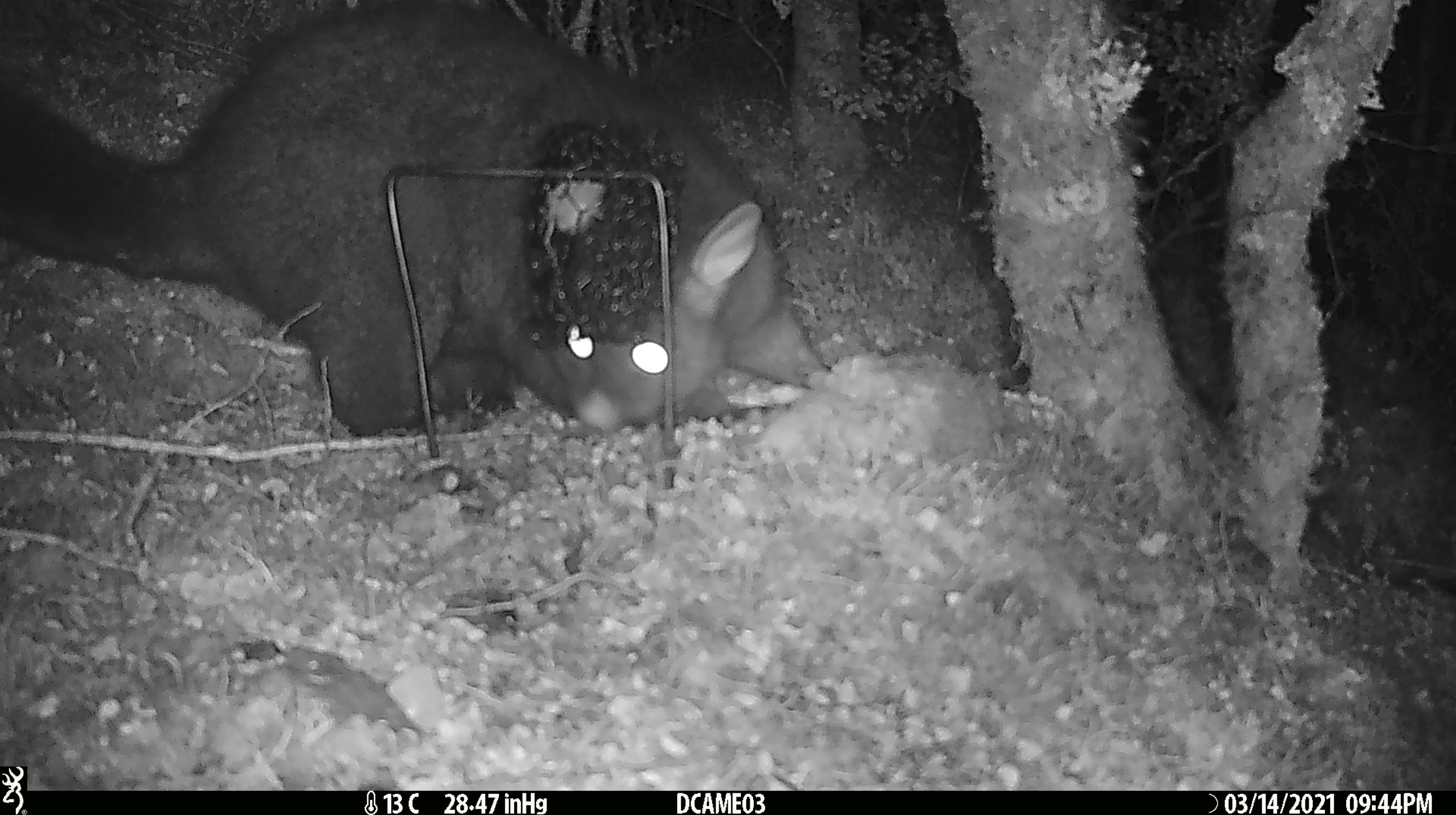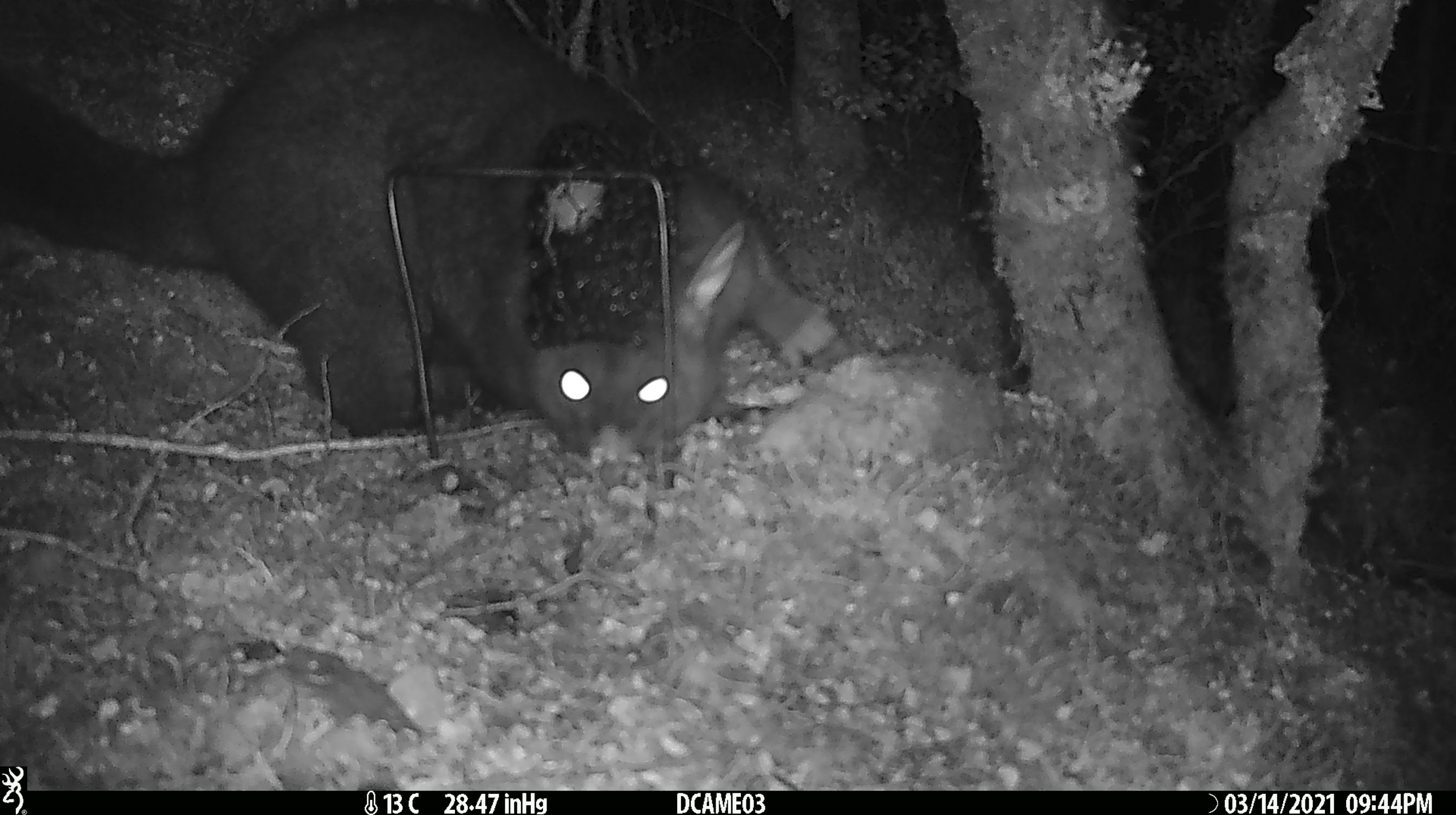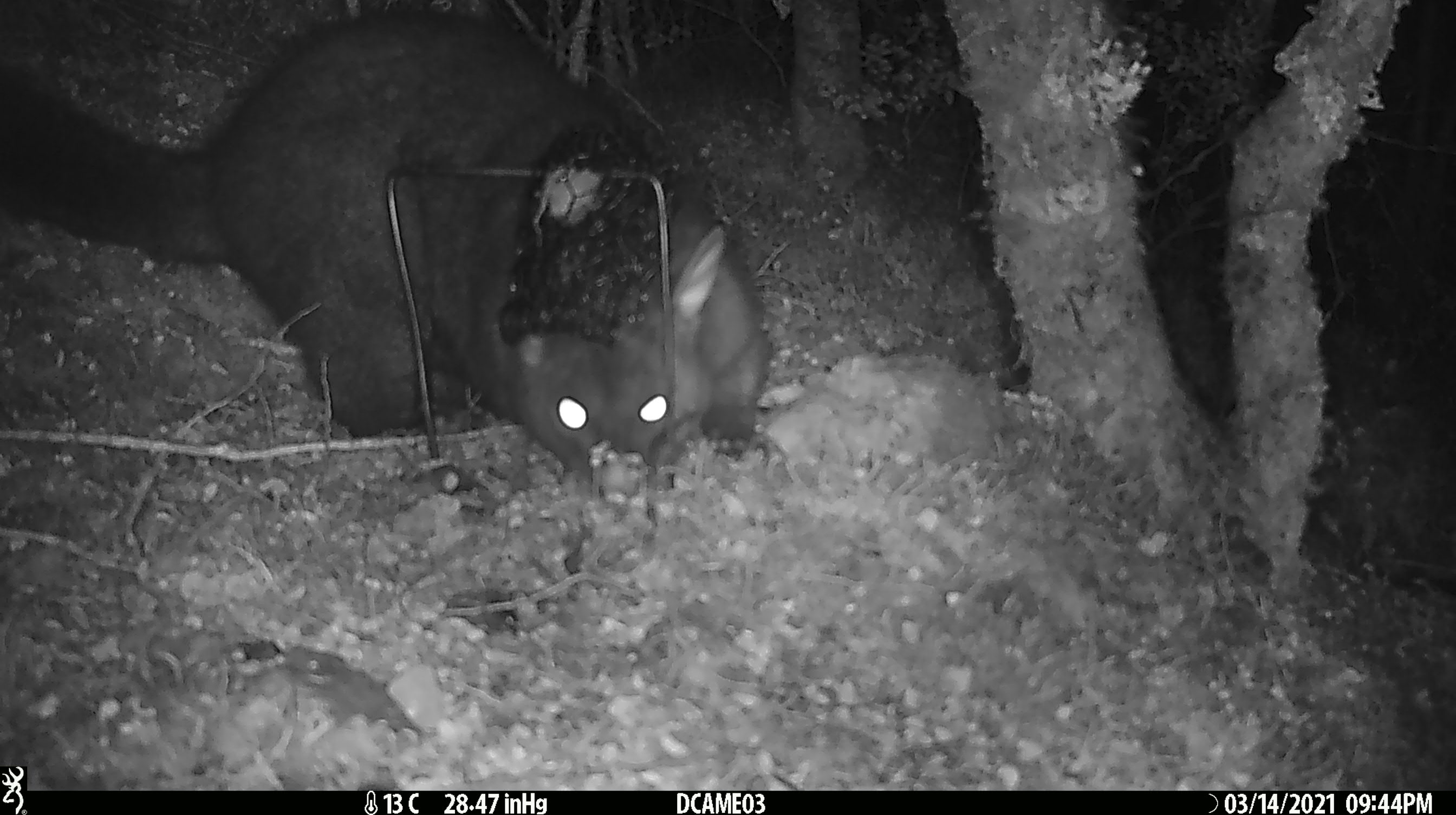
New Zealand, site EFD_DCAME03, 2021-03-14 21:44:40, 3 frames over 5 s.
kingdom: Animalia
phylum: Chordata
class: Mammalia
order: Diprotodontia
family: Phalangeridae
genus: Trichosurus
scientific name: Trichosurus vulpecula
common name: common brushtail possum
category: possum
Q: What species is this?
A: Possum (common brushtail possum) (Trichosurus vulpecula).